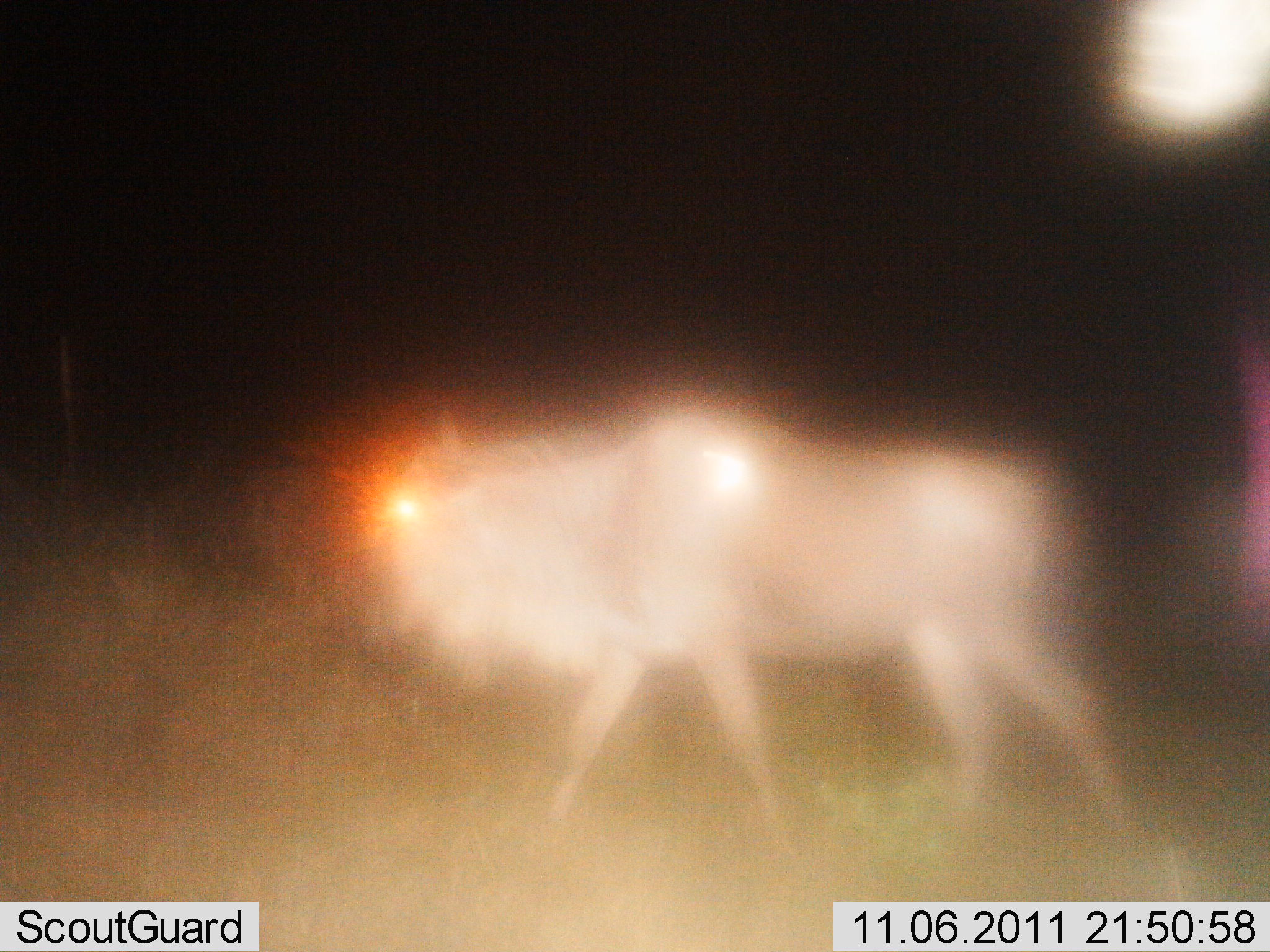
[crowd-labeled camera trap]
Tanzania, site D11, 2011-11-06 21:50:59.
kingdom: Animalia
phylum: Chordata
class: Mammalia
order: Artiodactyla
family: Bovidae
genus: Connochaetes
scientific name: Connochaetes taurinus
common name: blue wildebeest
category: wildebeest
Wildebeest (blue wildebeest) (Connochaetes taurinus), count 1. Behavior (volunteer vote fractions): standing 7%, resting 0%, moving 93%, interacting 0%. Young present (vote fraction): 0%. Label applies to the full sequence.